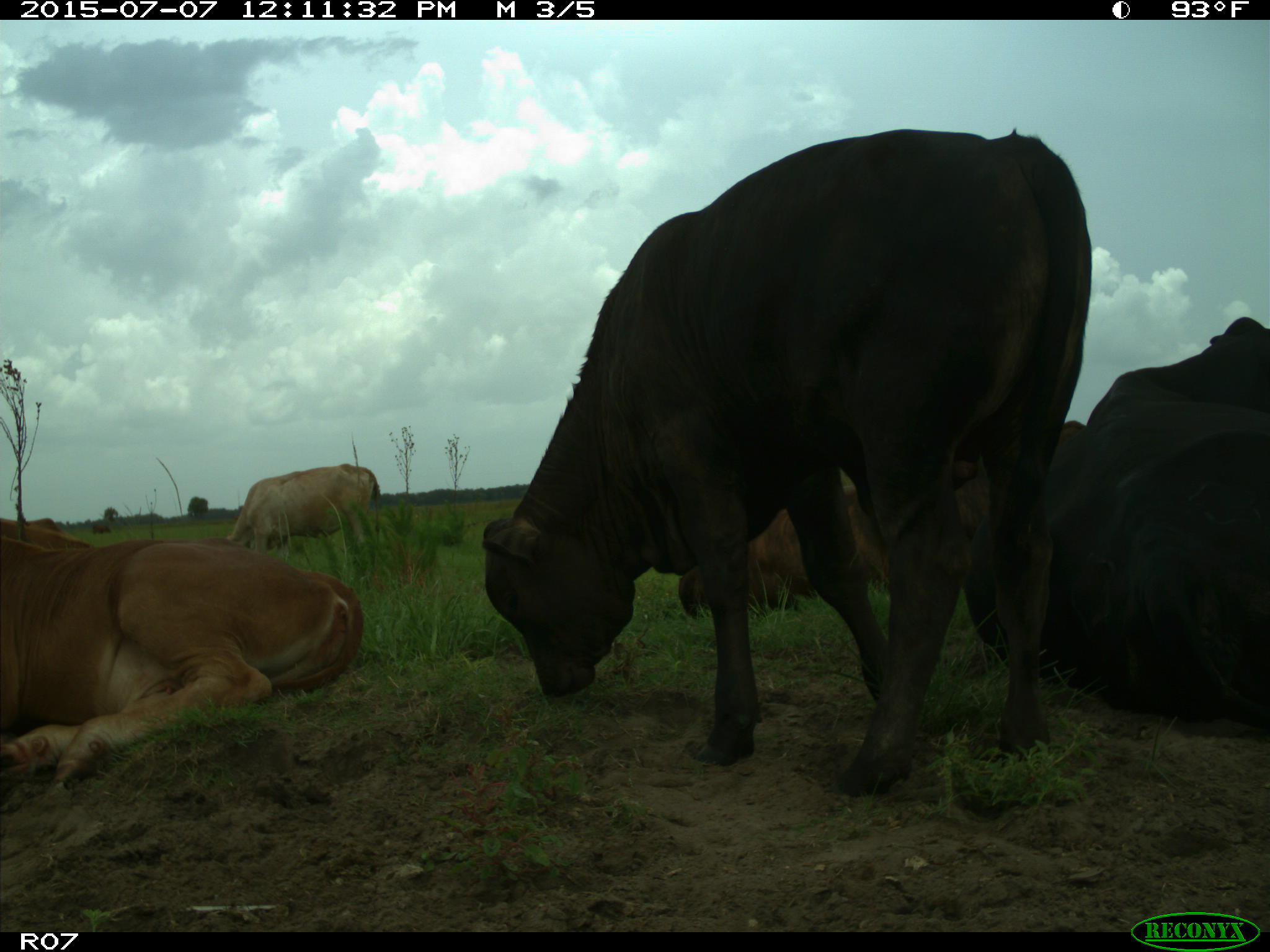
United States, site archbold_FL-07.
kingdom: Animalia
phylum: Chordata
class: Mammalia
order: Artiodactyla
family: Bovidae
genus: Bos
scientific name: Bos taurus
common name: domestic cow